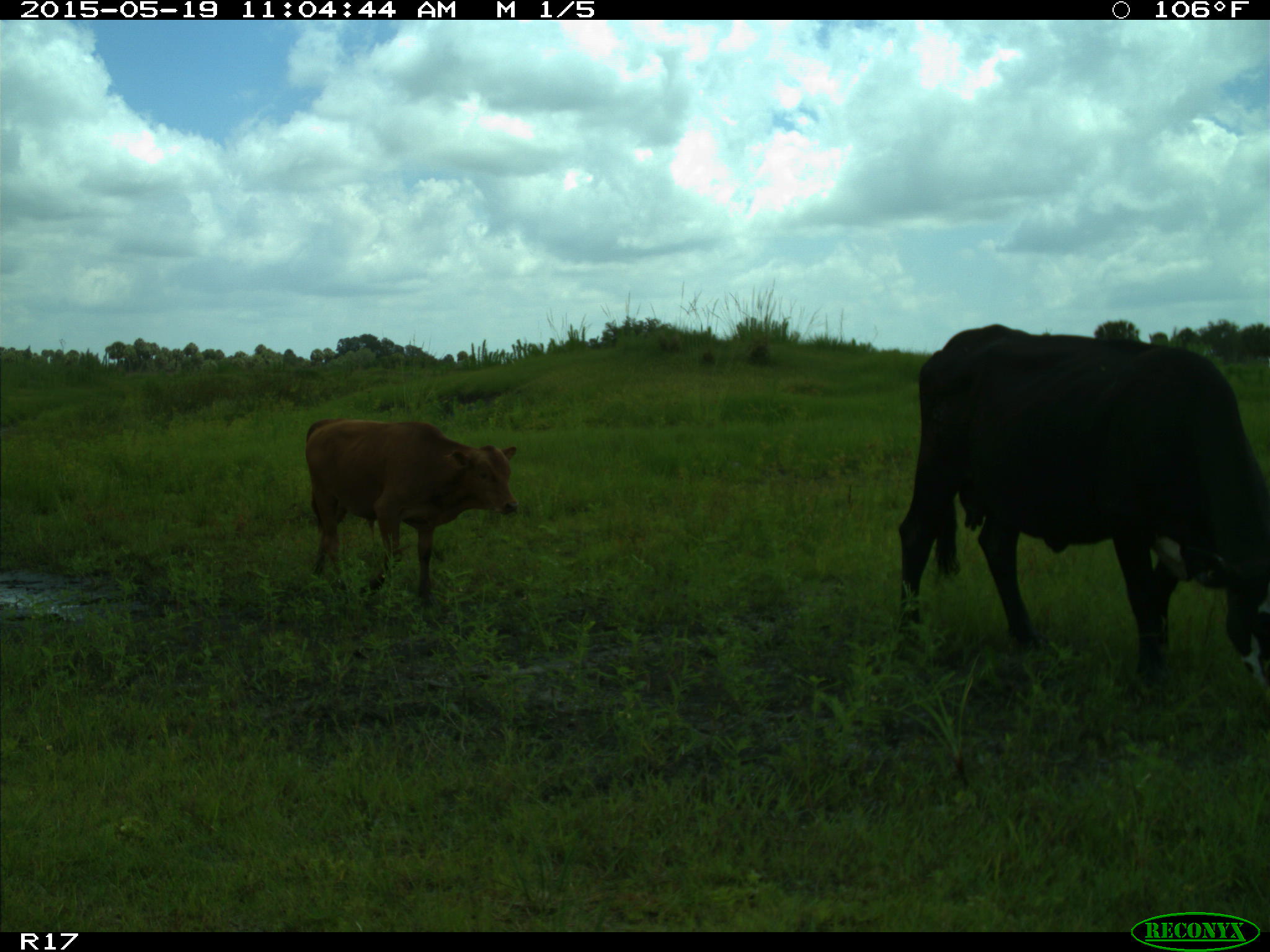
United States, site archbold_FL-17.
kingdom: Animalia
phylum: Chordata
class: Mammalia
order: Artiodactyla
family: Bovidae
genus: Bos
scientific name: Bos taurus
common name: domestic cow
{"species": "Bos taurus (domestic cow)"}